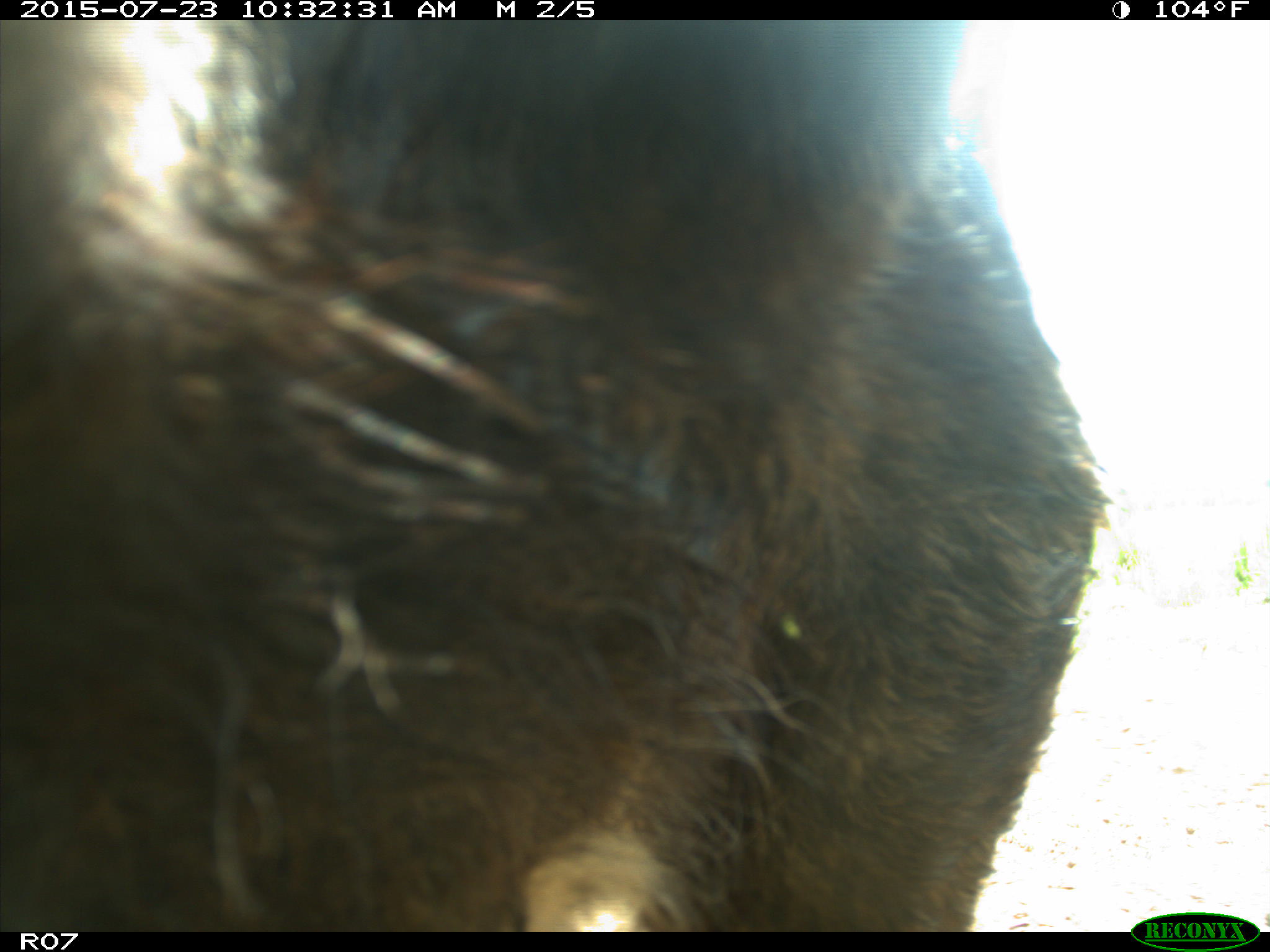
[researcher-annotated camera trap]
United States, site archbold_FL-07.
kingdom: Animalia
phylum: Chordata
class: Mammalia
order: Artiodactyla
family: Bovidae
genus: Bos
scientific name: Bos taurus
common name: domestic cow